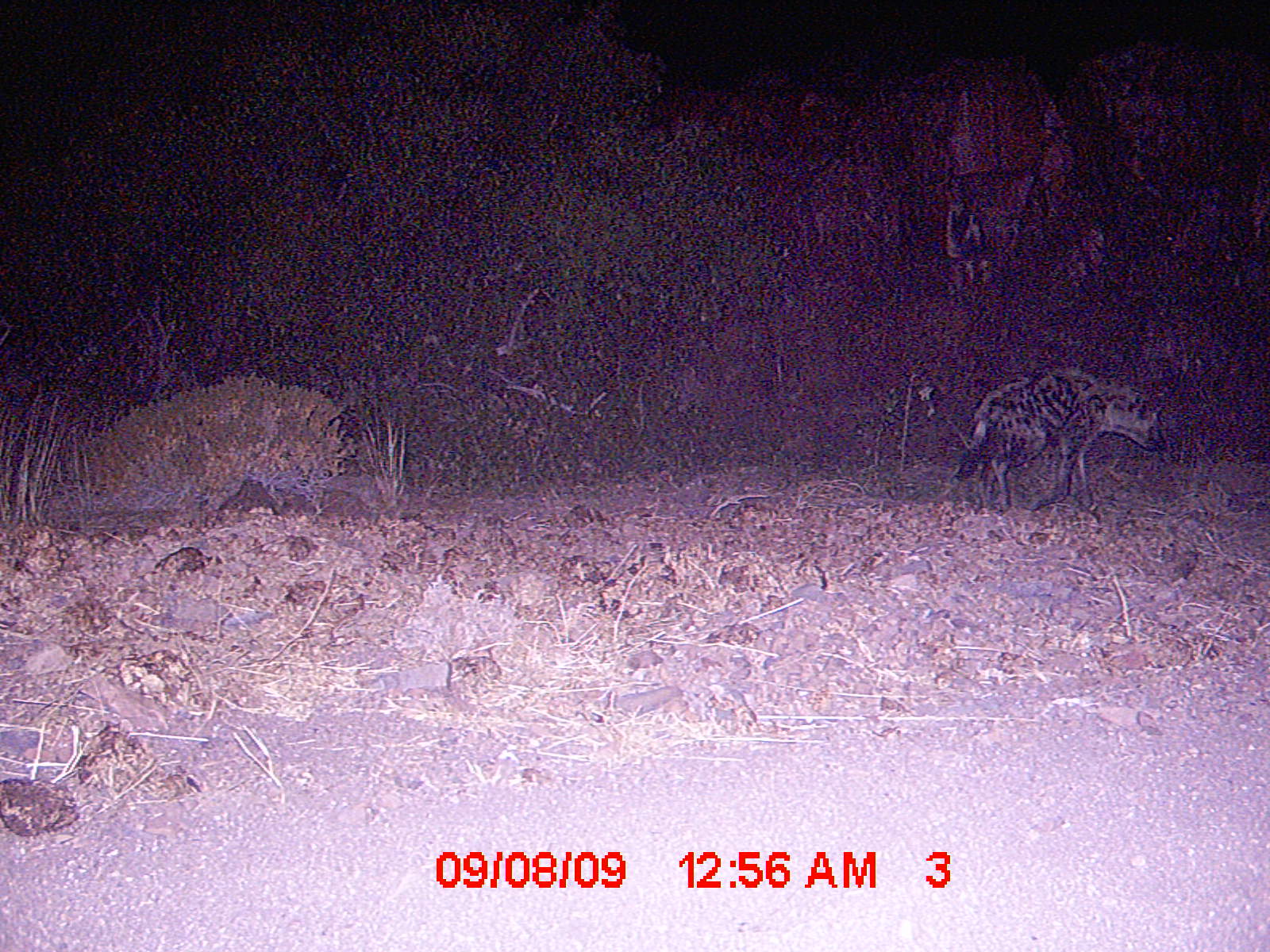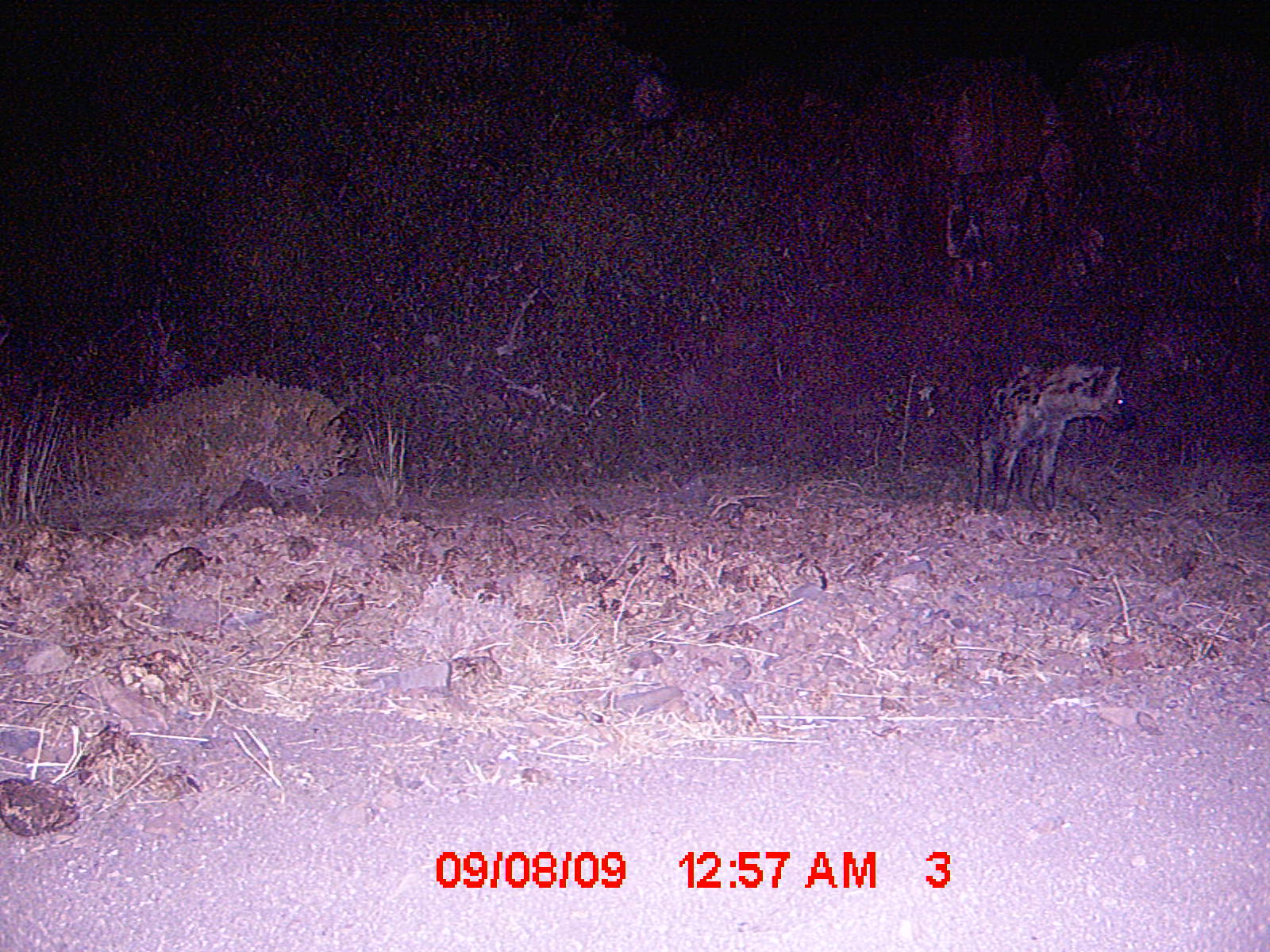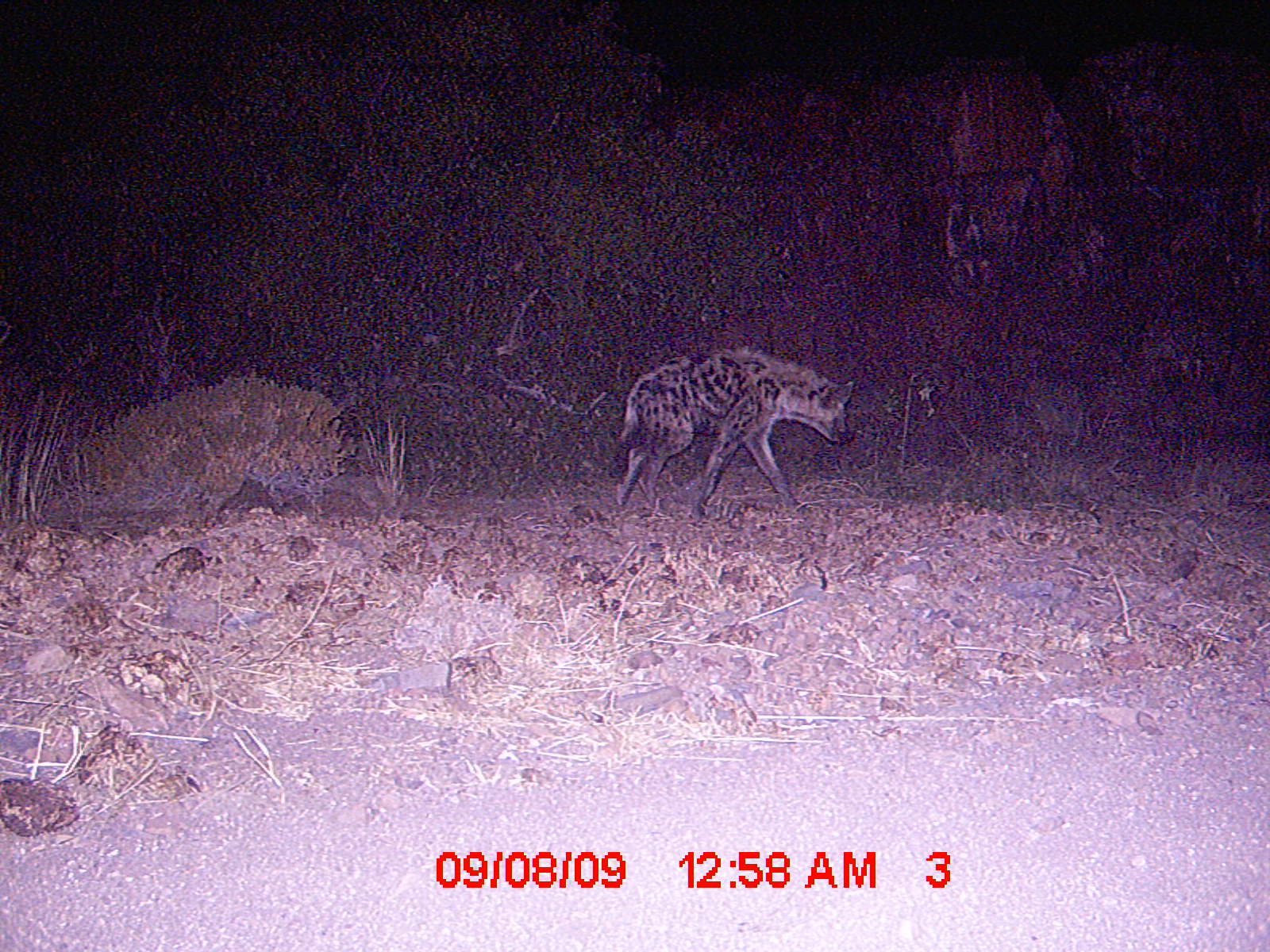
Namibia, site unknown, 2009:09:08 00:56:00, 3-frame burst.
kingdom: Animalia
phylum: Chordata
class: Mammalia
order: Carnivora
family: Hyaenidae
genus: Crocuta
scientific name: Crocuta crocuta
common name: spotted hyena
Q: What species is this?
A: Crocuta crocuta (spotted hyena).